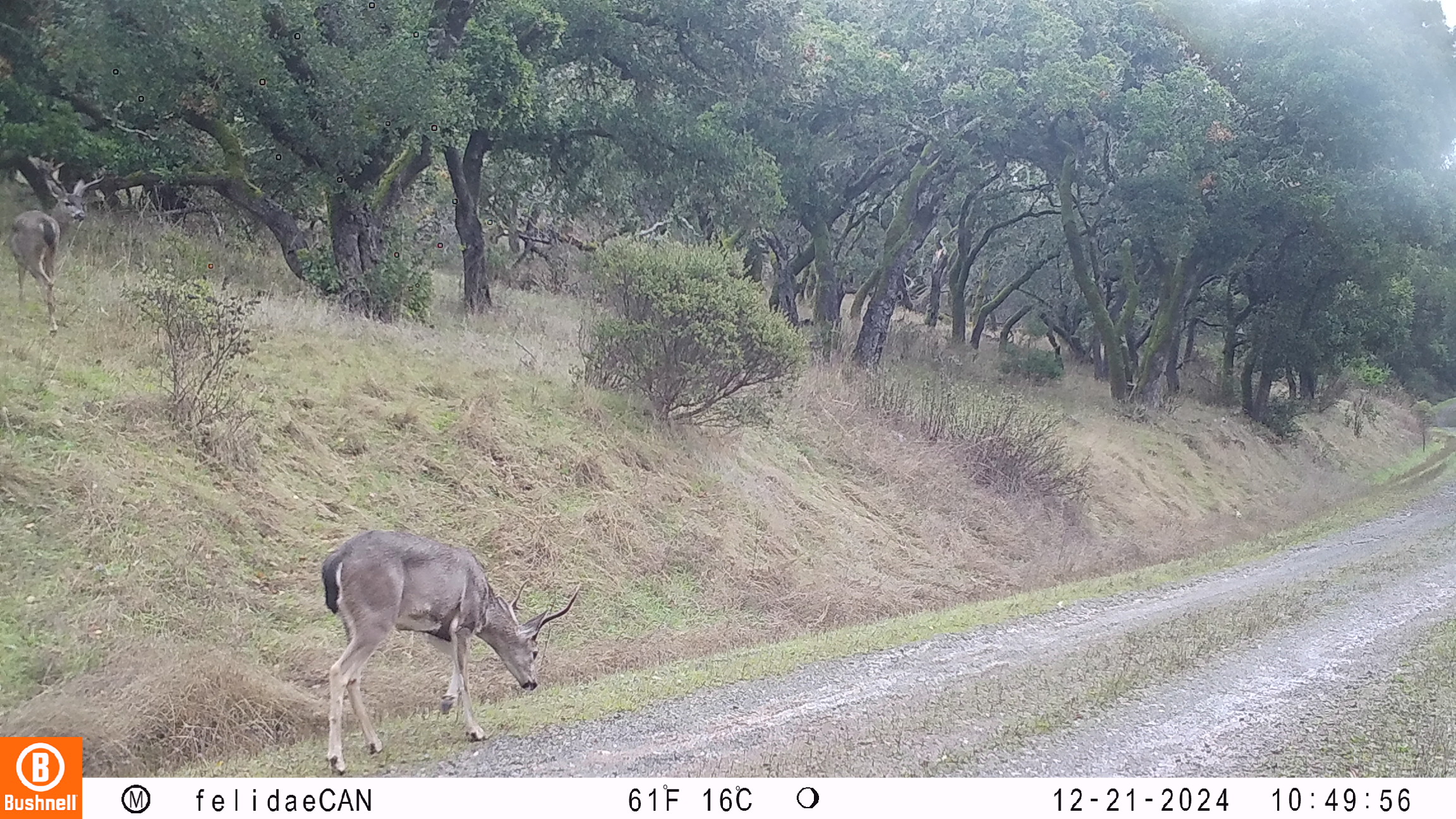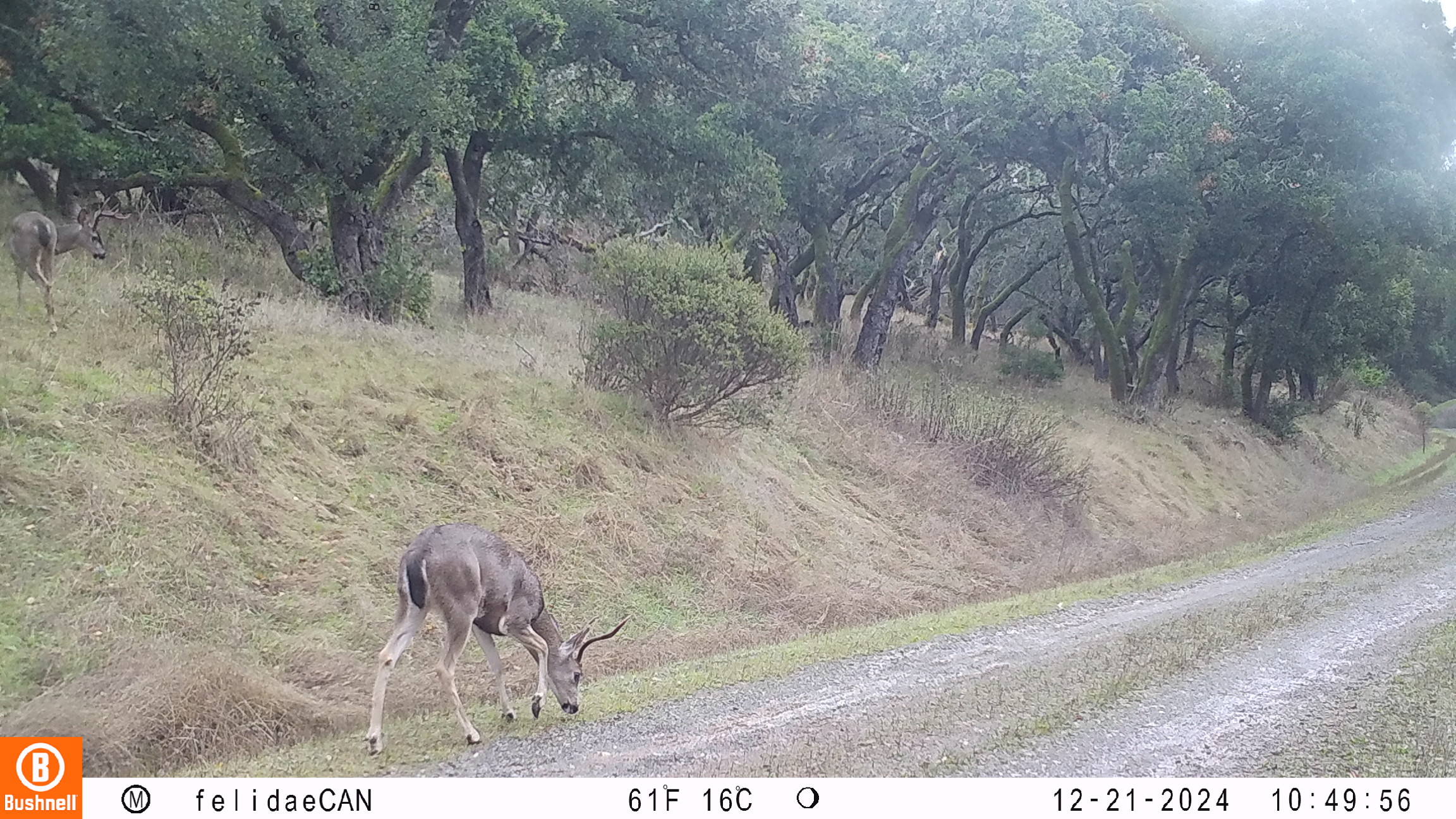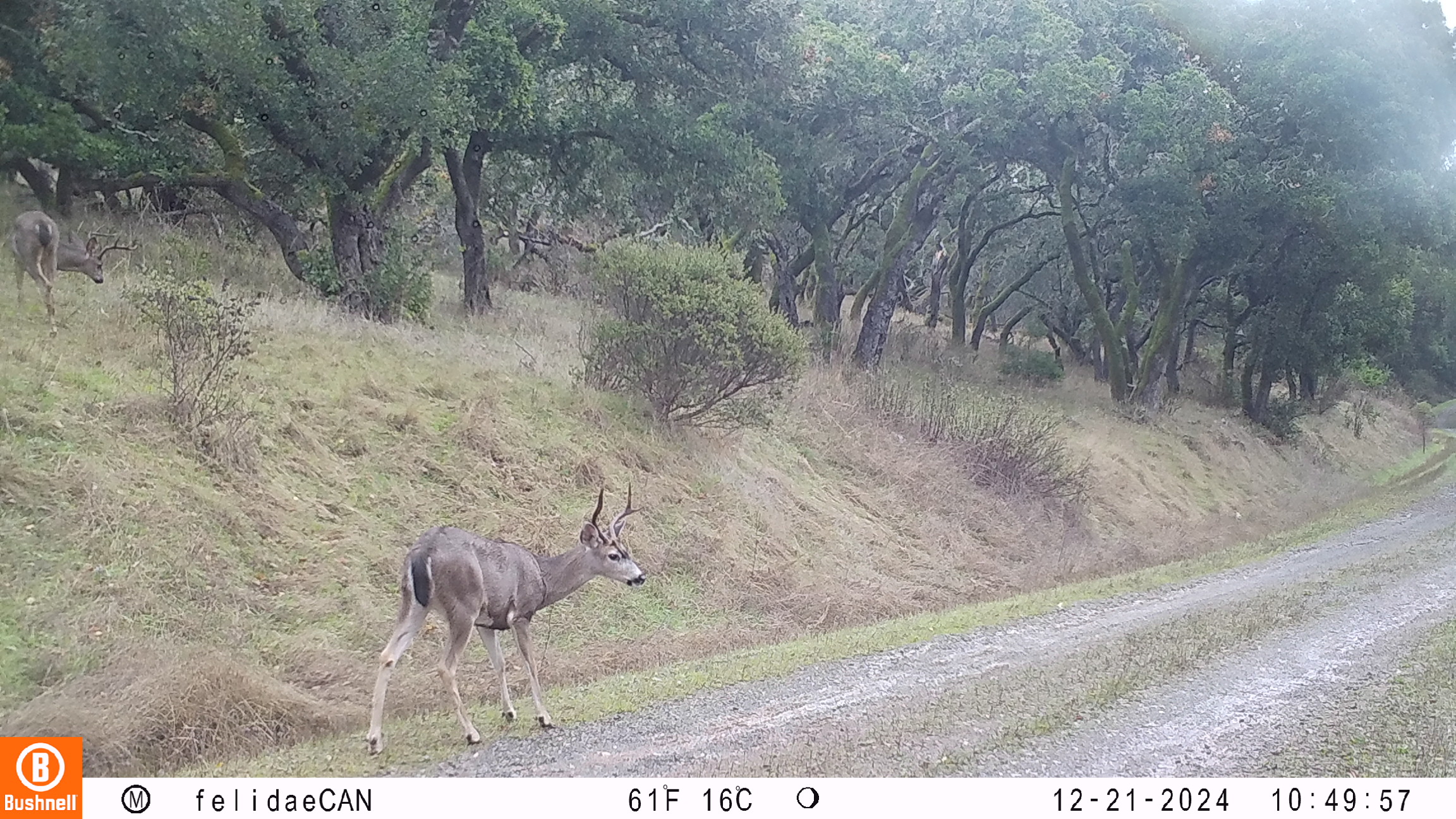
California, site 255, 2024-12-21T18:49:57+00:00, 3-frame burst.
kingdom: Animalia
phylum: Chordata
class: Mammalia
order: Artiodactyla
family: Cervidae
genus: Odocoileus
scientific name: Odocoileus hemionus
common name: mule deer